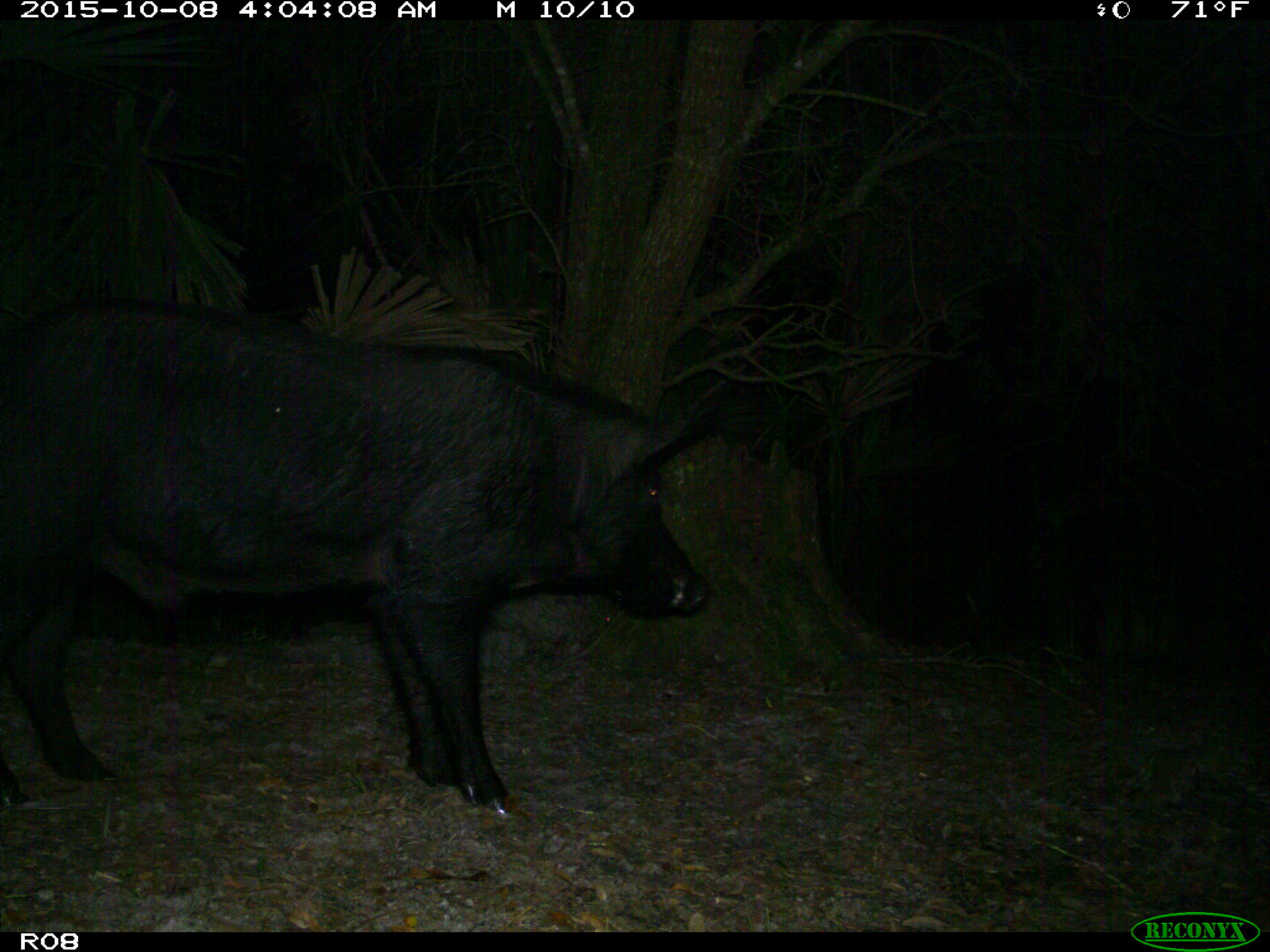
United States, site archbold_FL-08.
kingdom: Animalia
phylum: Chordata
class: Mammalia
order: Artiodactyla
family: Suidae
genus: Sus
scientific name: Sus scrofa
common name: wild boar